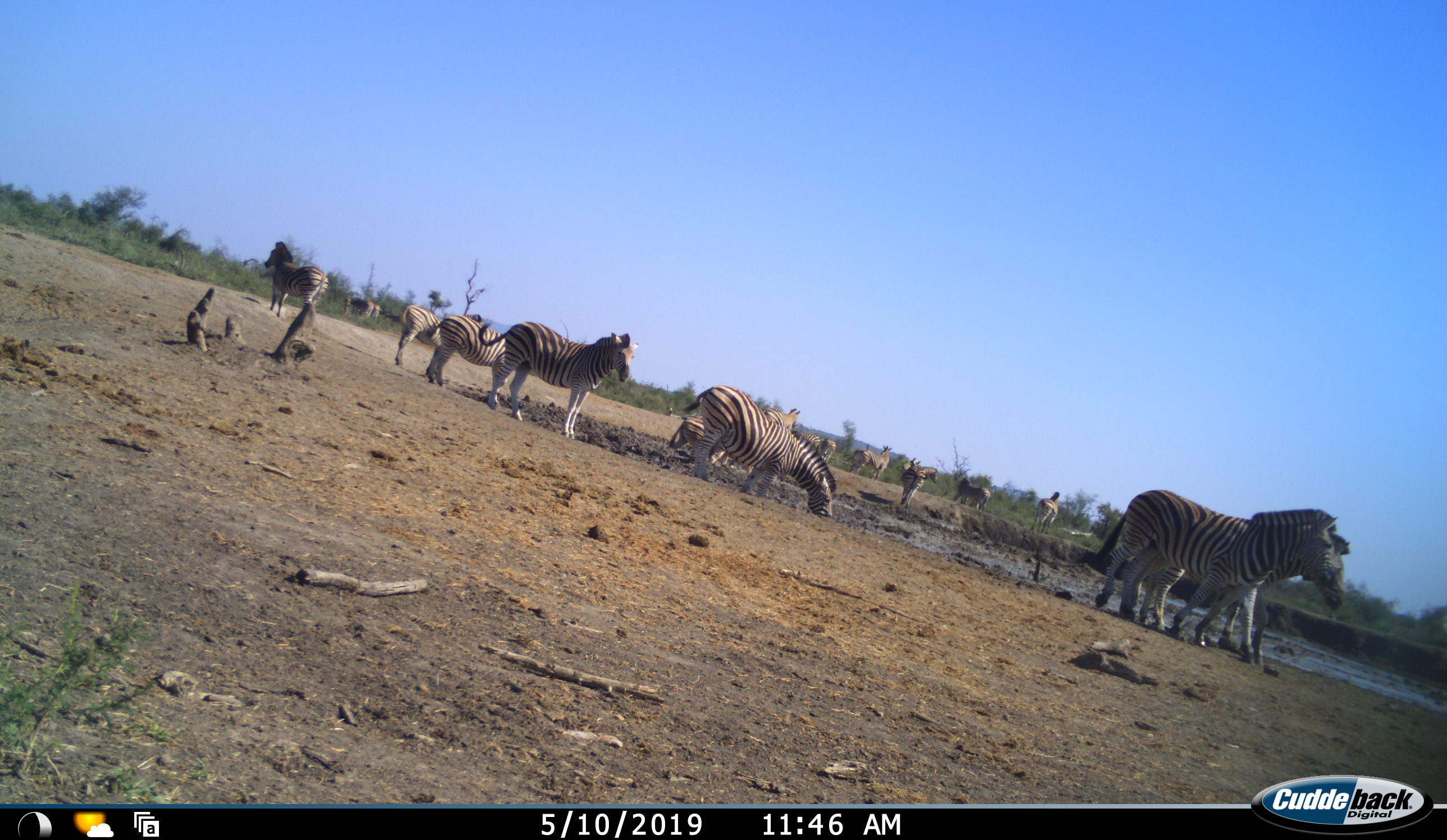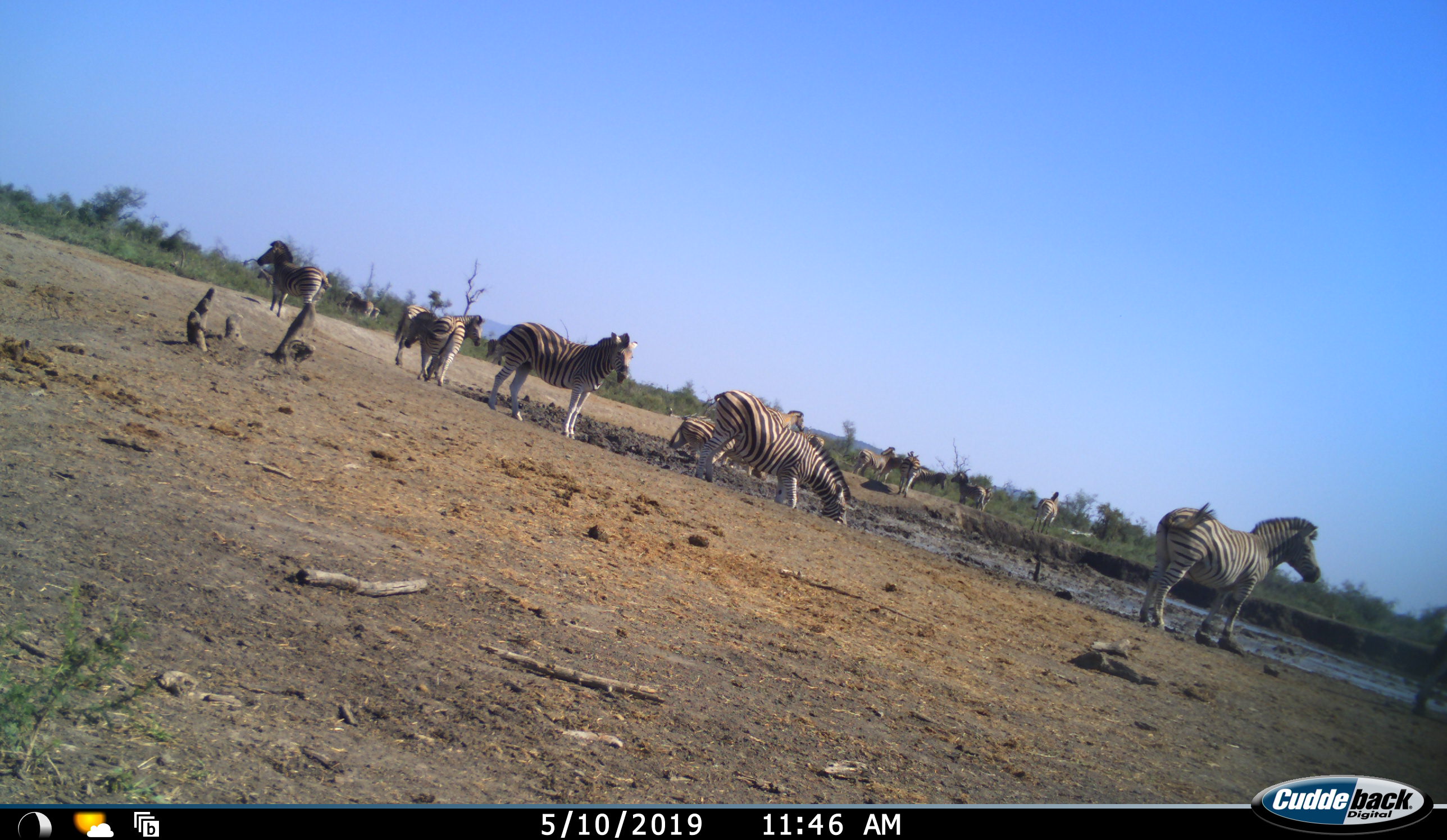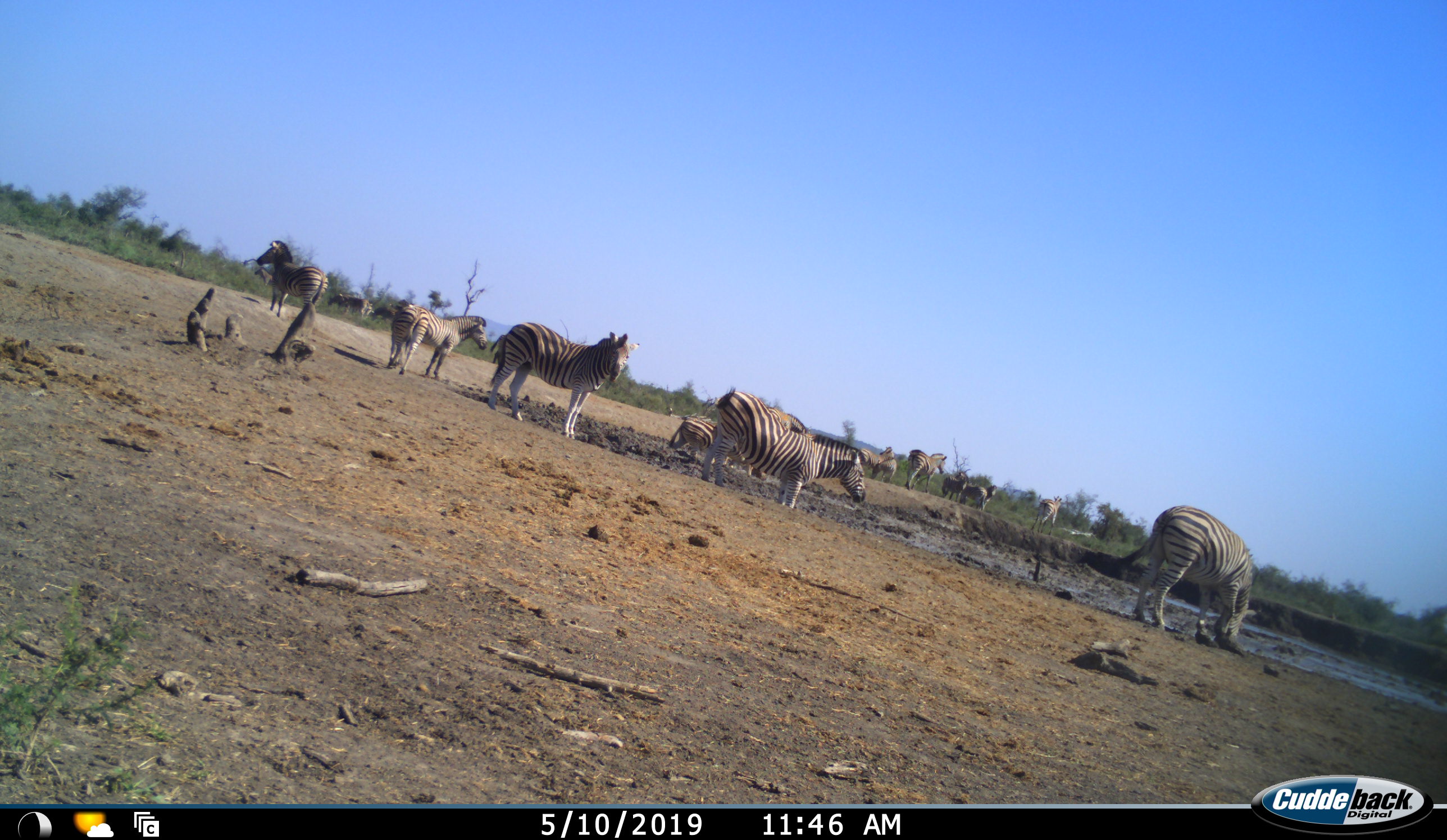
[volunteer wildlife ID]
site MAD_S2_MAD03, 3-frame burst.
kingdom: Animalia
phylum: Chordata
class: Mammalia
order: Perissodactyla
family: Equidae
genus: Equus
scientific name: Equus quagga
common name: plains zebra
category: zebraplains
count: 11-50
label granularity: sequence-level